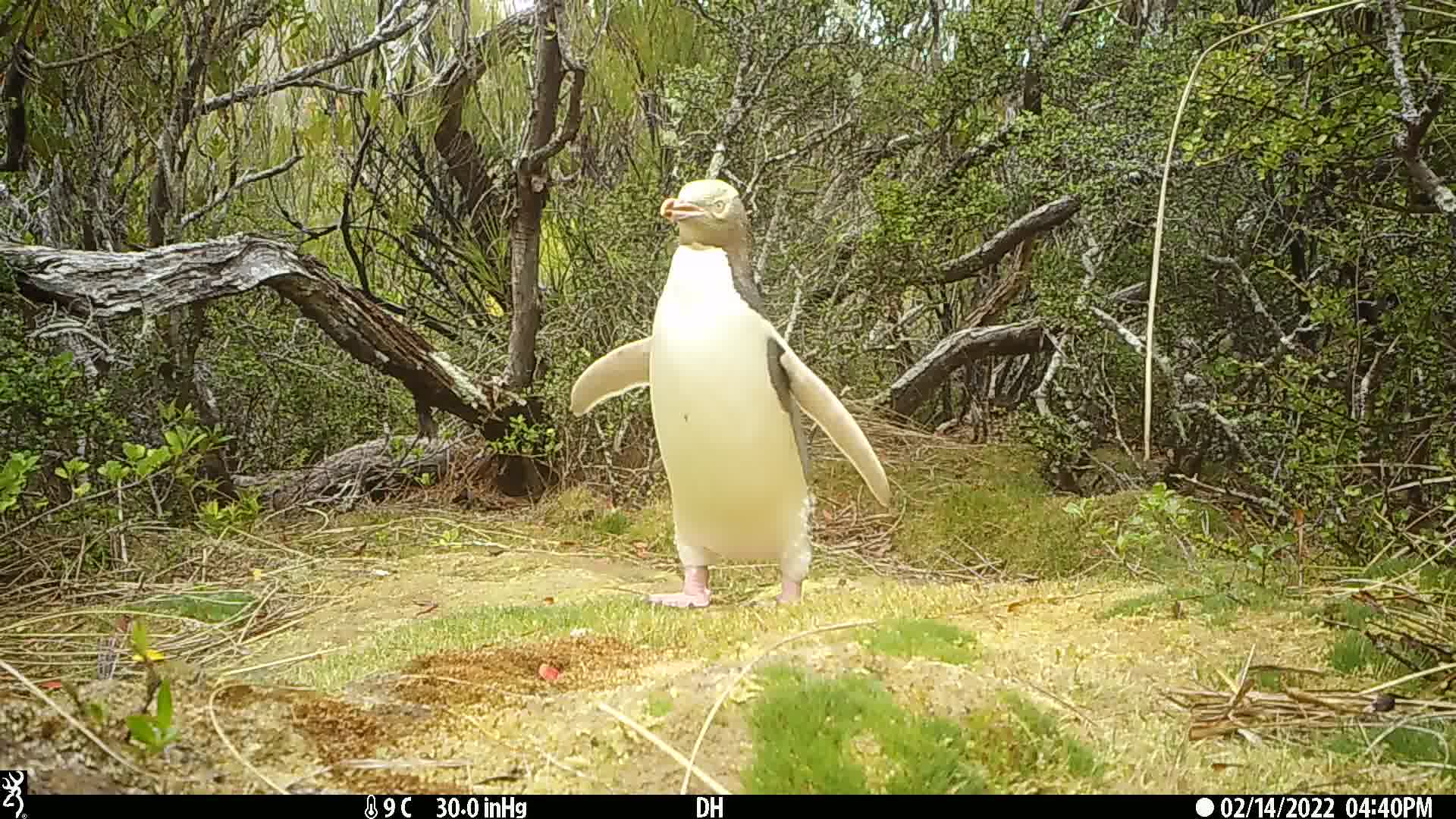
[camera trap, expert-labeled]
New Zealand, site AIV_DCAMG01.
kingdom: Animalia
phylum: Chordata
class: Aves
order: Sphenisciformes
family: Spheniscidae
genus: Megadyptes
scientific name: Megadyptes antipodes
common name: yellow-eyed penguin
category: yellow eyed penguin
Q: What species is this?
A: Yellow eyed penguin (yellow-eyed penguin) (Megadyptes antipodes).